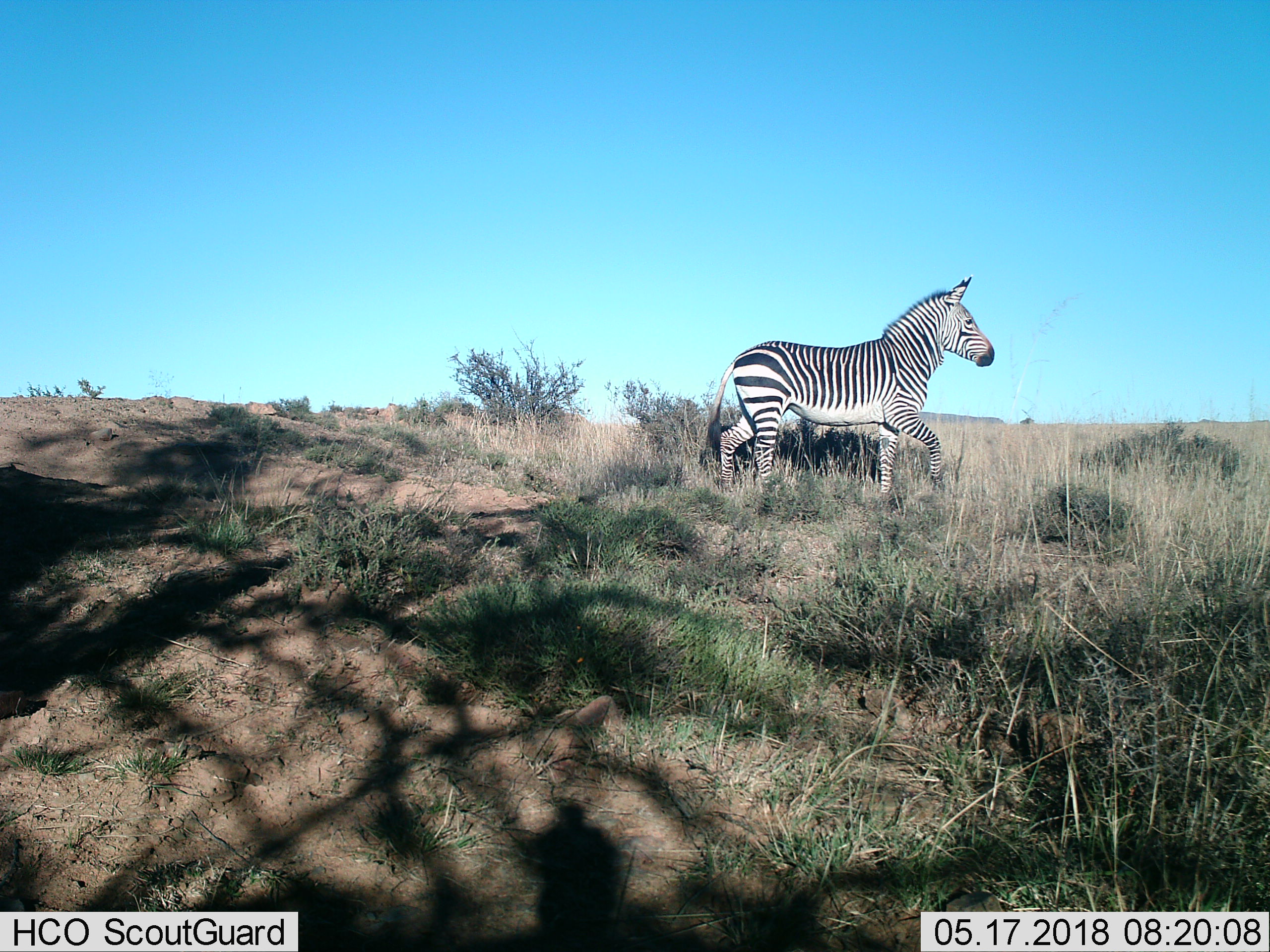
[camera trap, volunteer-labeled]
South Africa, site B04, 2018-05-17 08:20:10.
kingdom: Animalia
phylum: Chordata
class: Mammalia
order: Perissodactyla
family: Equidae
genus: Equus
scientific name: Equus zebra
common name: mountain zebra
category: zebramountain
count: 1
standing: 0%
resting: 0%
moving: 100%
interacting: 0%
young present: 0%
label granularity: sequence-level